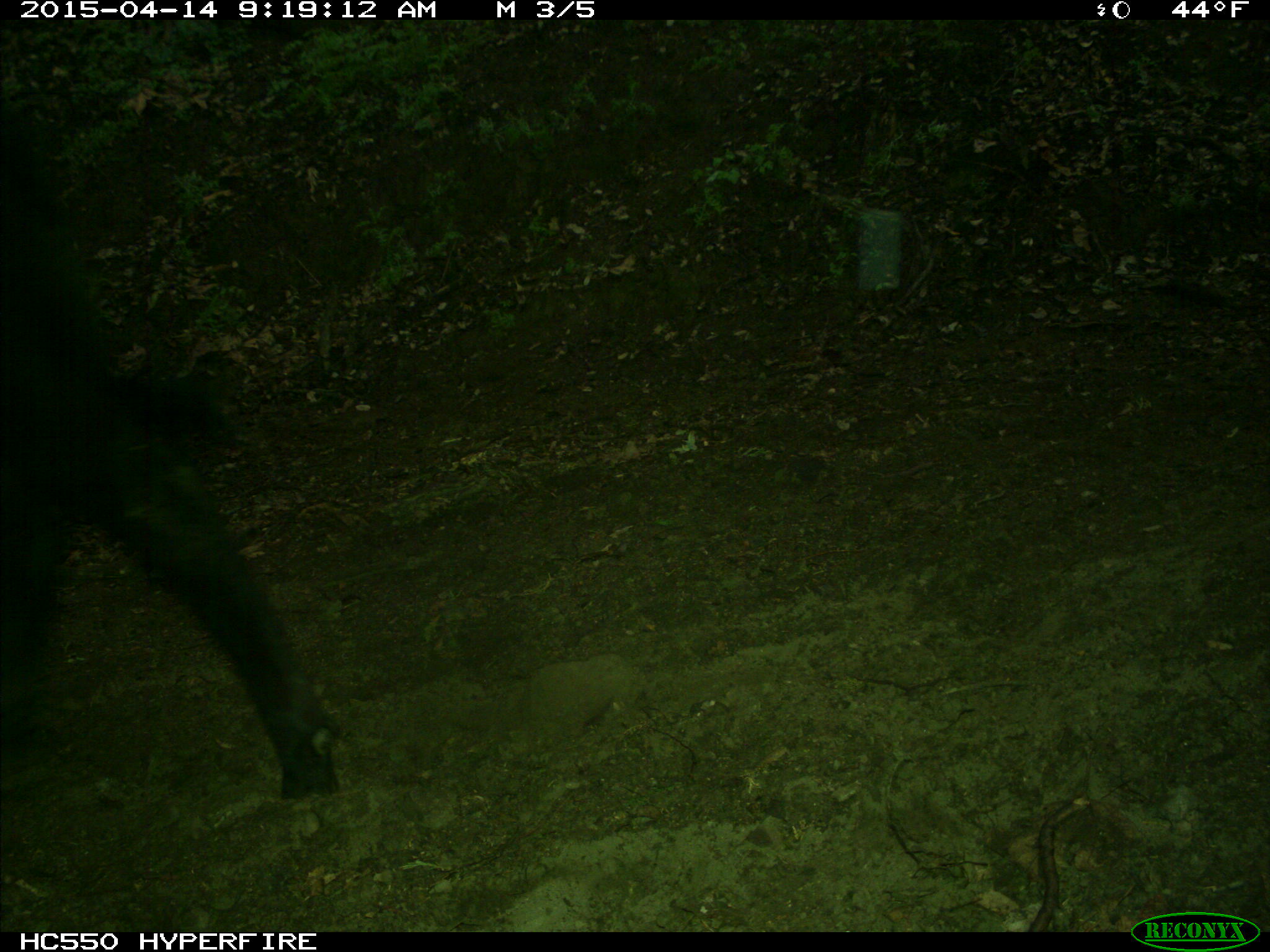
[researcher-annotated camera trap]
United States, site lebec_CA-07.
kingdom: Animalia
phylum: Chordata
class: Mammalia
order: Artiodactyla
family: Bovidae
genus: Bos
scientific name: Bos taurus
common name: domestic cow